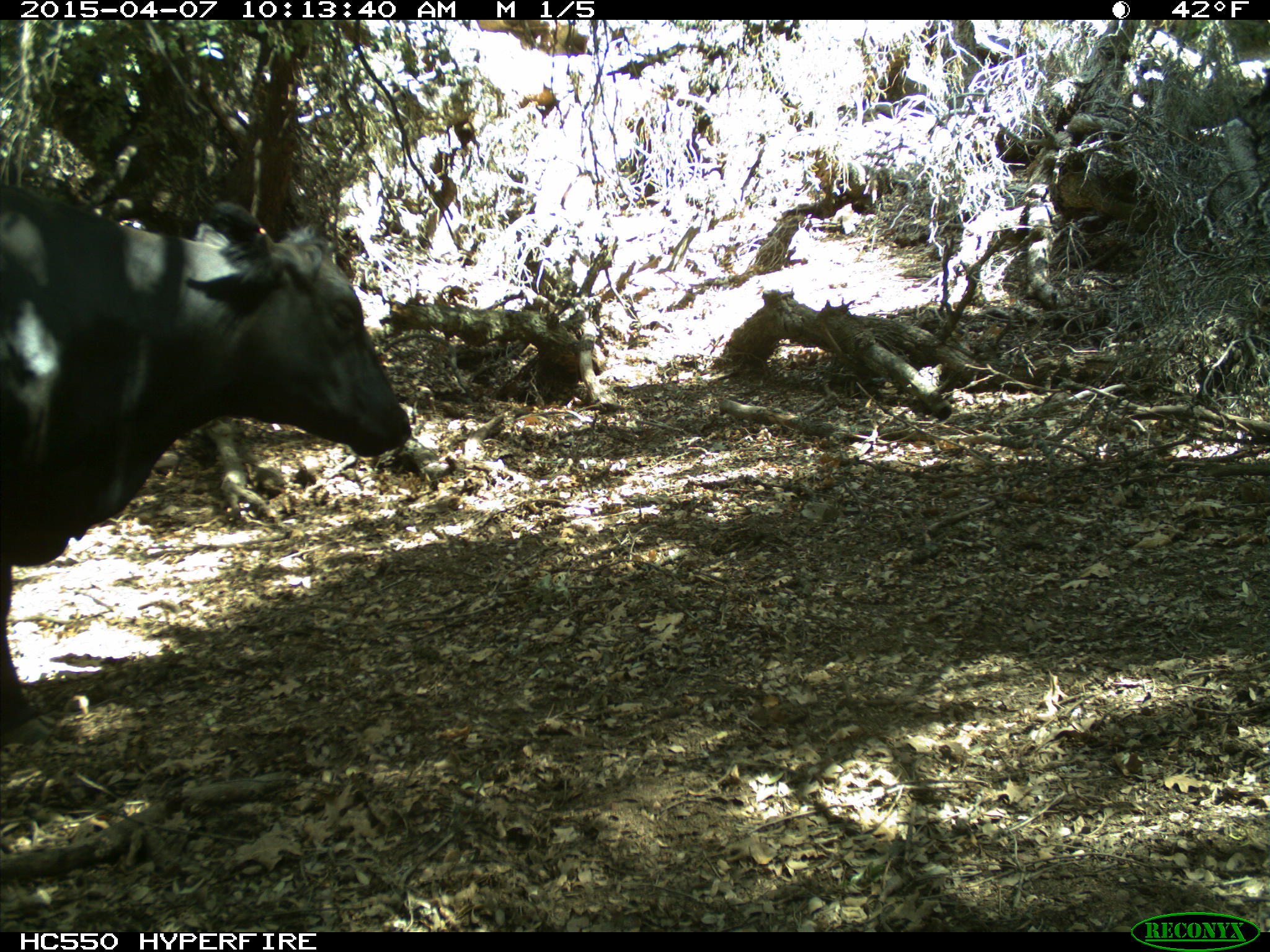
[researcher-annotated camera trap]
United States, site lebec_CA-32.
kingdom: Animalia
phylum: Chordata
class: Mammalia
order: Artiodactyla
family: Bovidae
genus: Bos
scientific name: Bos taurus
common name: domestic cow